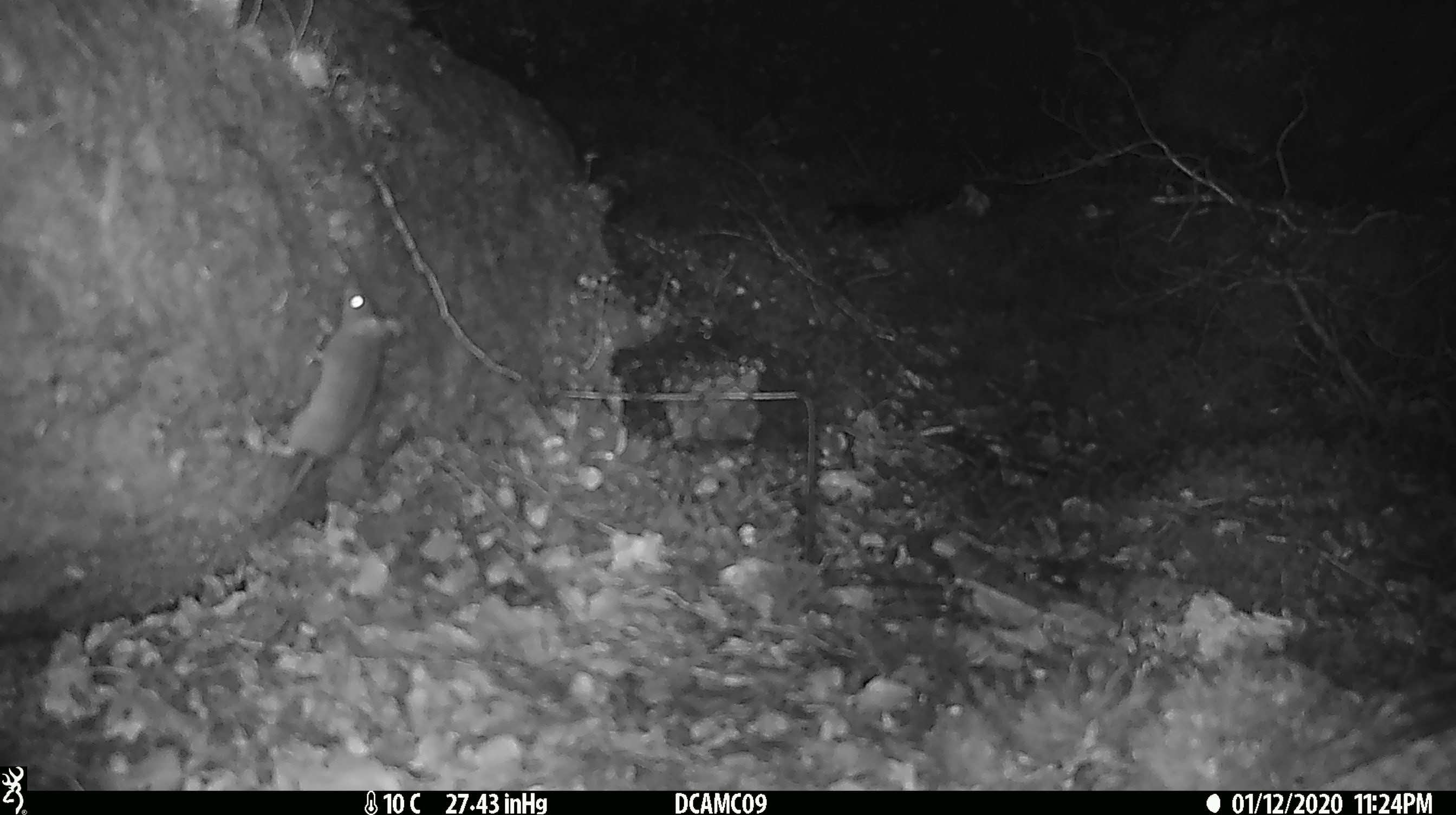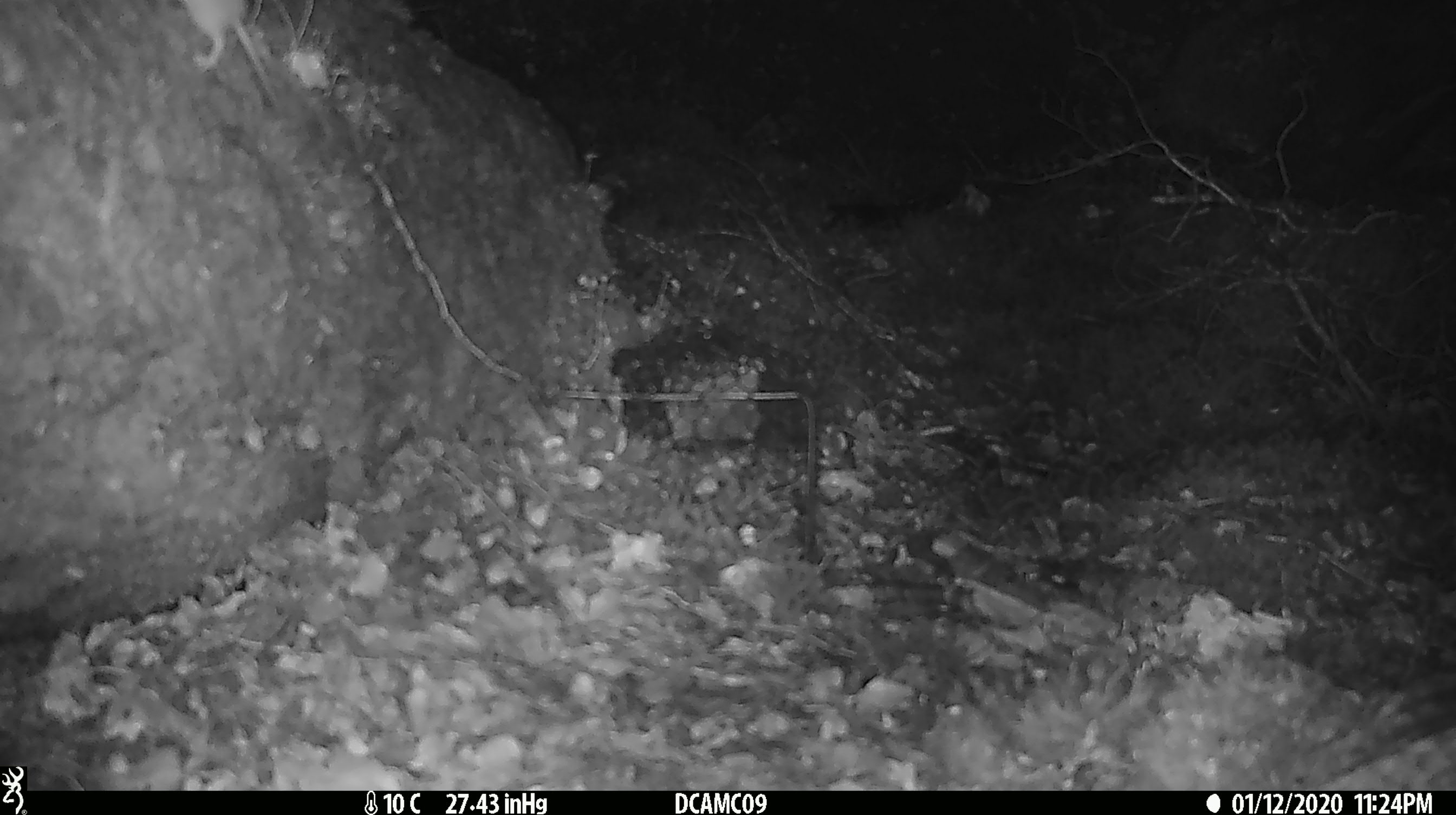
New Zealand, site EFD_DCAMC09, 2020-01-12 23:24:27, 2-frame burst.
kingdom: Animalia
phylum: Chordata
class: Mammalia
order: Rodentia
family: Muridae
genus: Mus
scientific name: Mus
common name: mouse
Mouse (Mus).